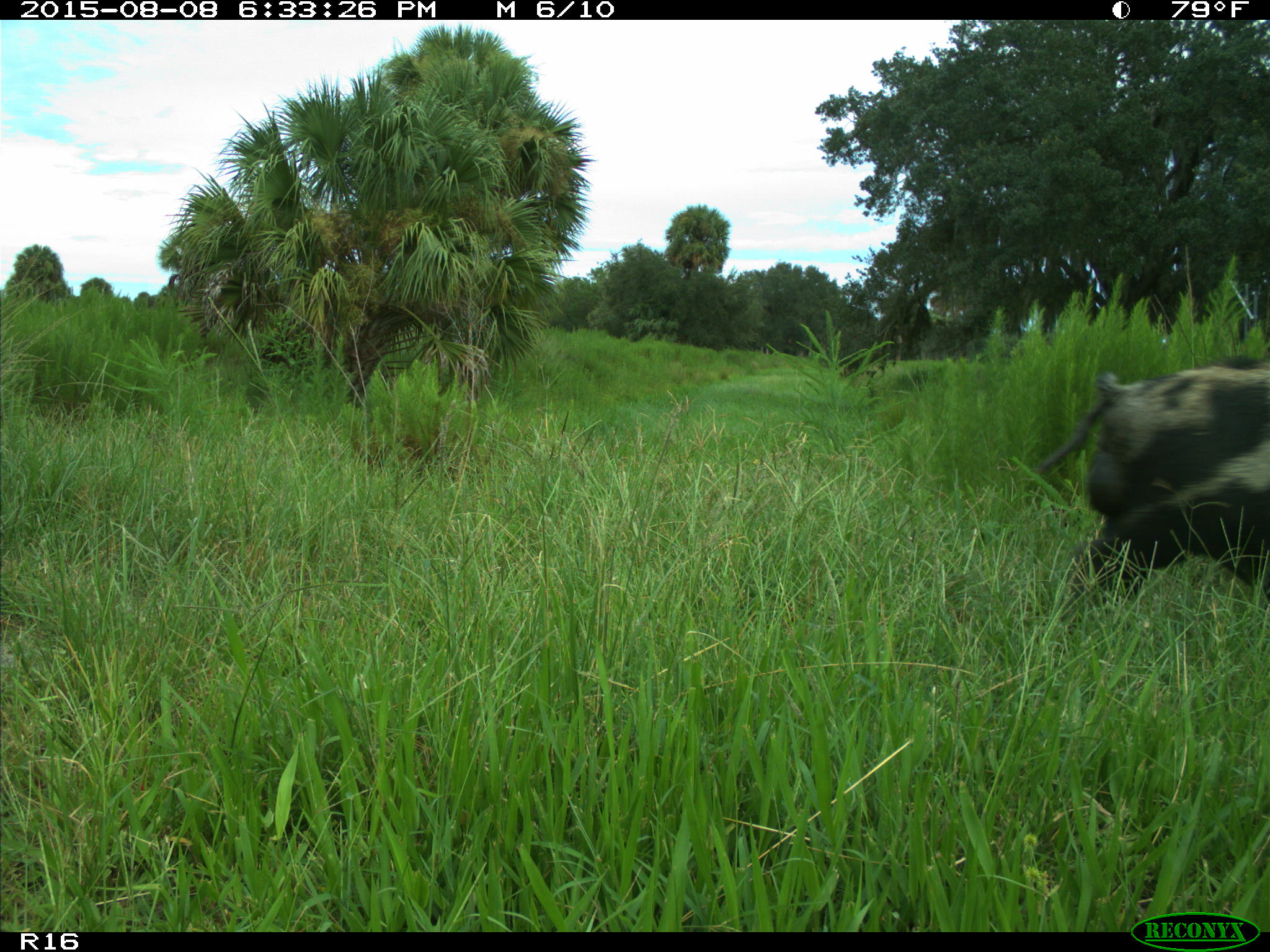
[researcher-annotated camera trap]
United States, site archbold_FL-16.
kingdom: Animalia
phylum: Chordata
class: Mammalia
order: Artiodactyla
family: Suidae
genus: Sus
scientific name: Sus scrofa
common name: wild boar